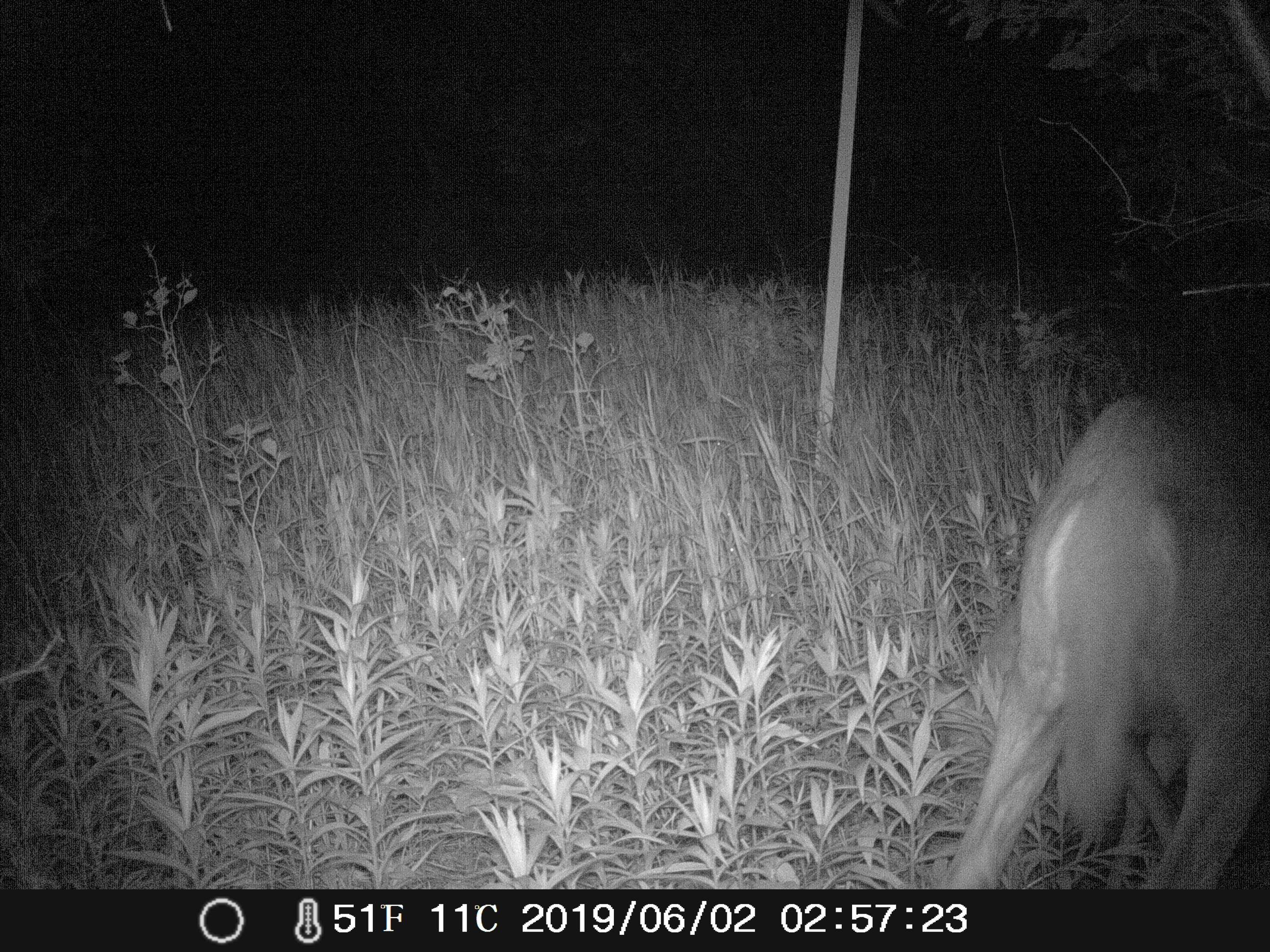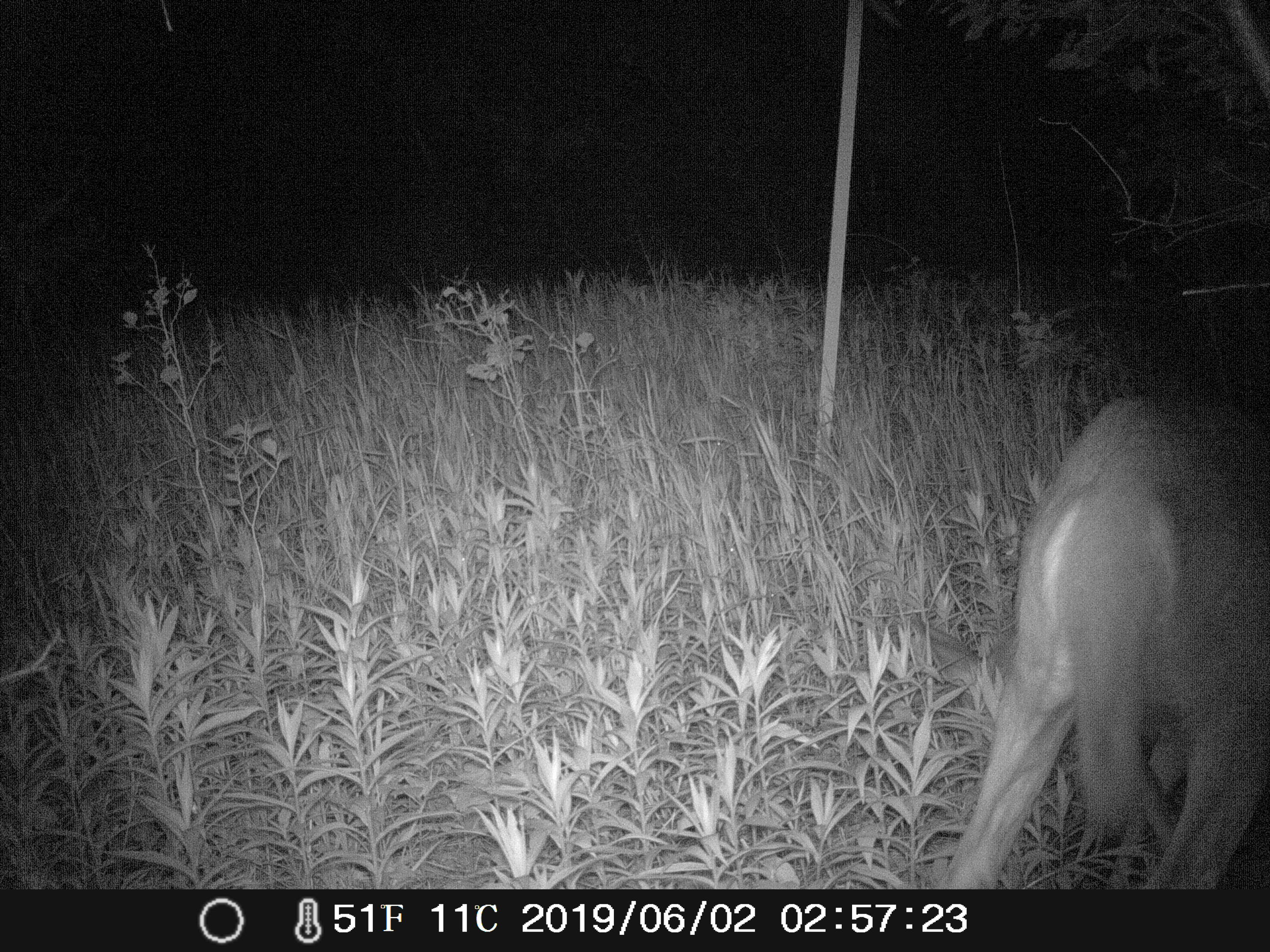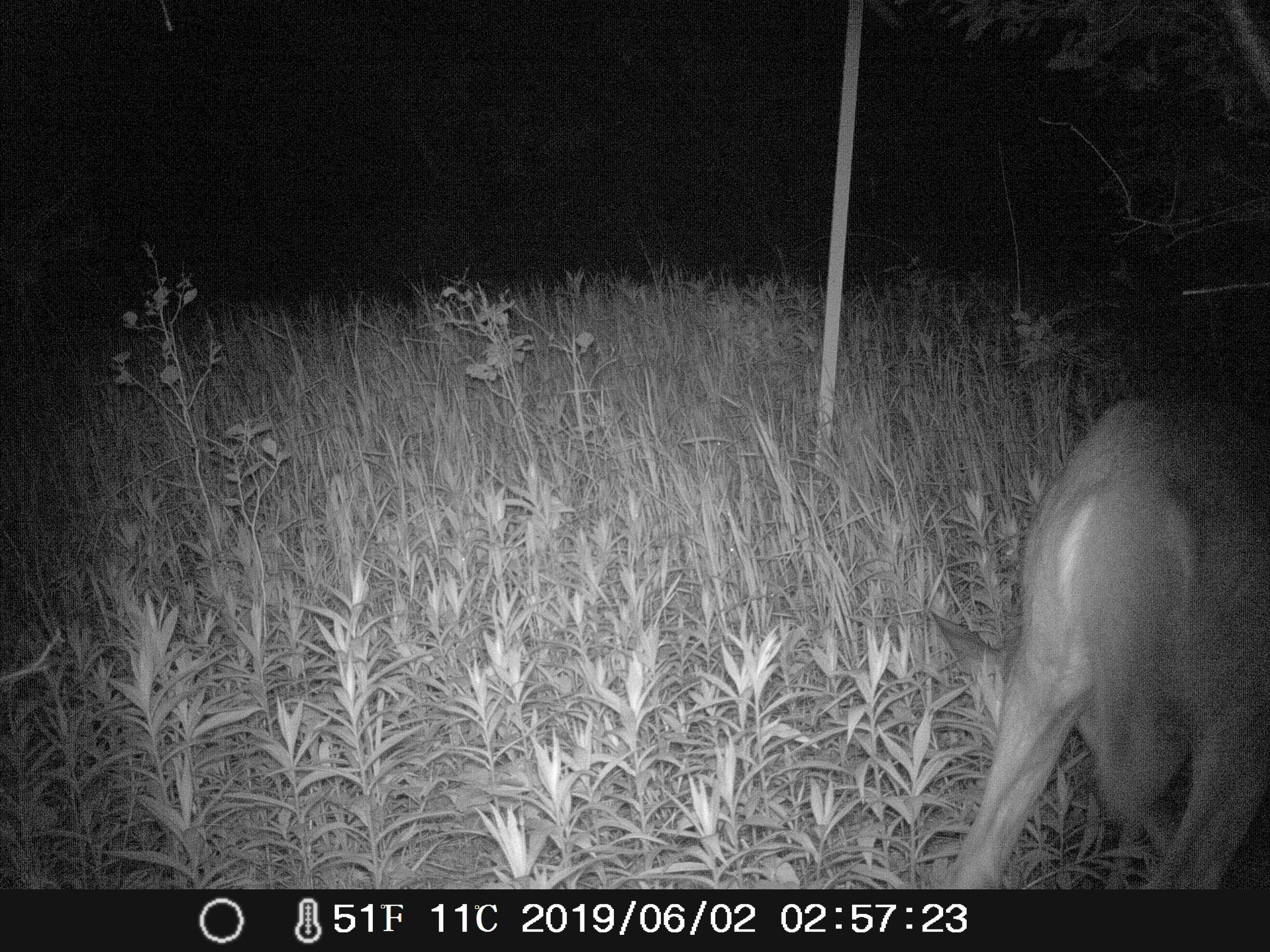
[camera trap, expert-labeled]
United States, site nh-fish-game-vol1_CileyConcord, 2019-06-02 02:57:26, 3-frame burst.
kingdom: Animalia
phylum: Chordata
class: Mammalia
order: Artiodactyla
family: Cervidae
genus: Odocoileus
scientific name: Odocoileus virginianus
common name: white-tailed deer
White-tailed deer (Odocoileus virginianus).